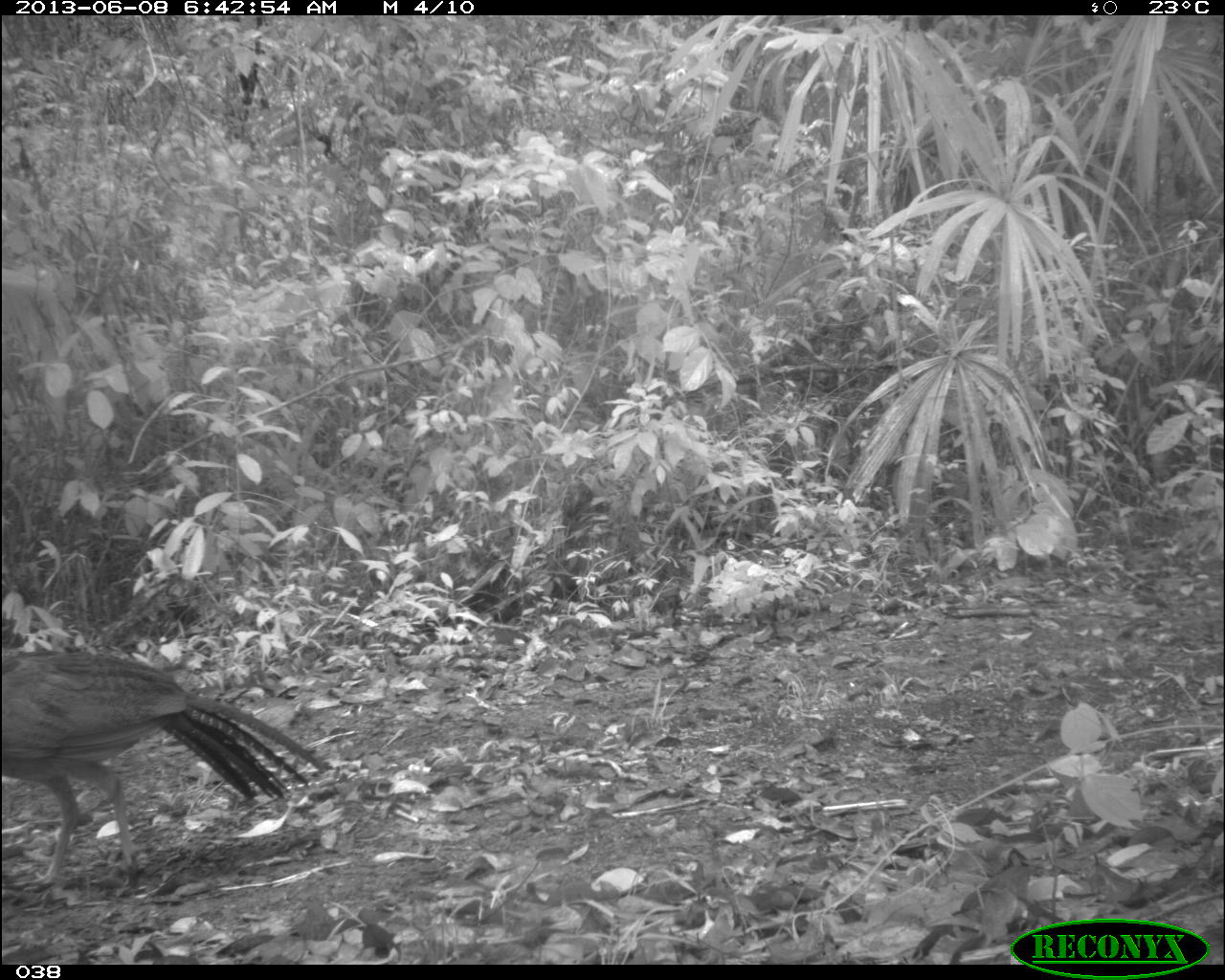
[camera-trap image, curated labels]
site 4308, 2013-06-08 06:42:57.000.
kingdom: Animalia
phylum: Chordata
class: Aves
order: Galliformes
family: Cracidae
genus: Crax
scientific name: Crax rubra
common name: great curassow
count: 1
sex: female